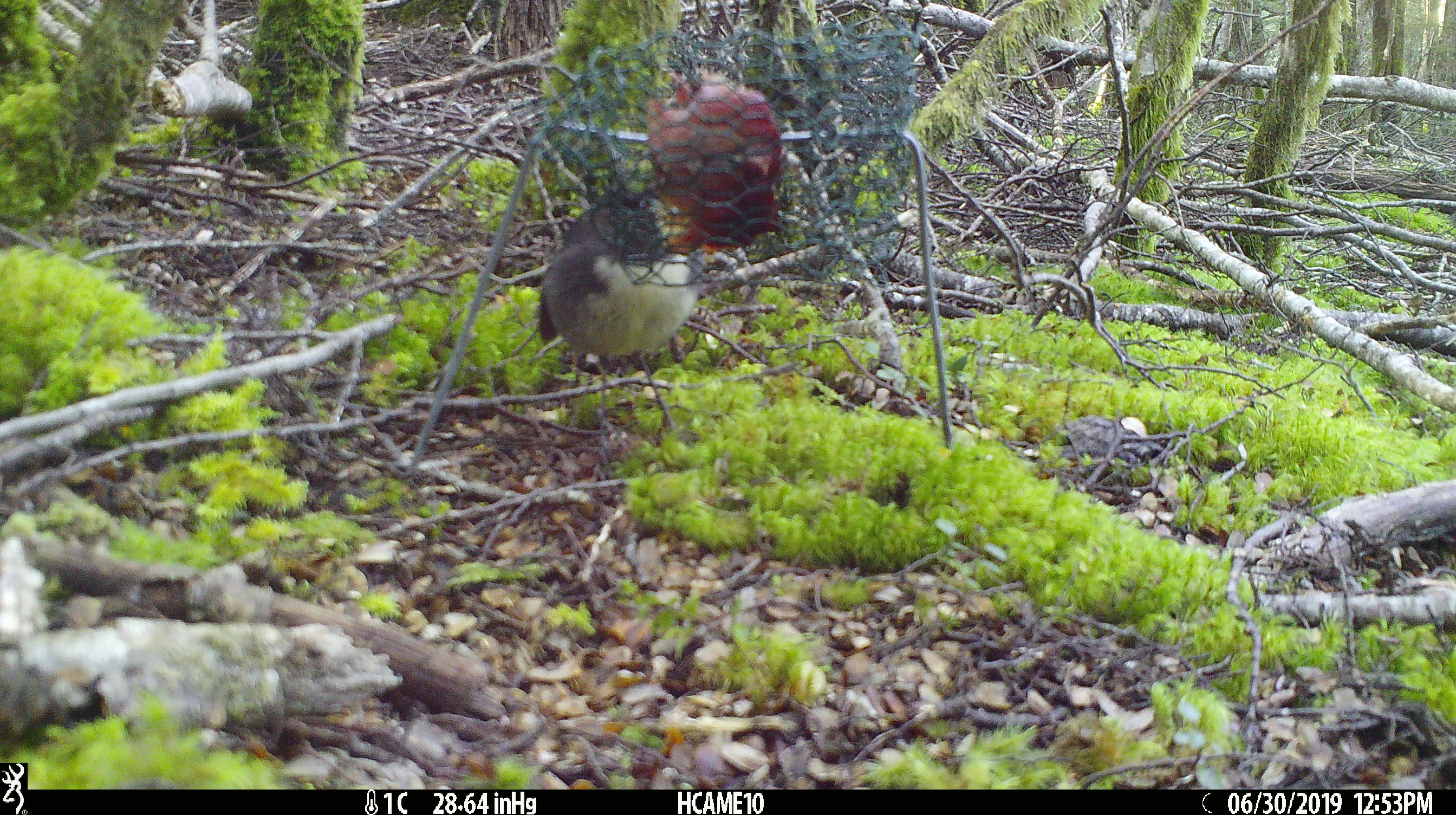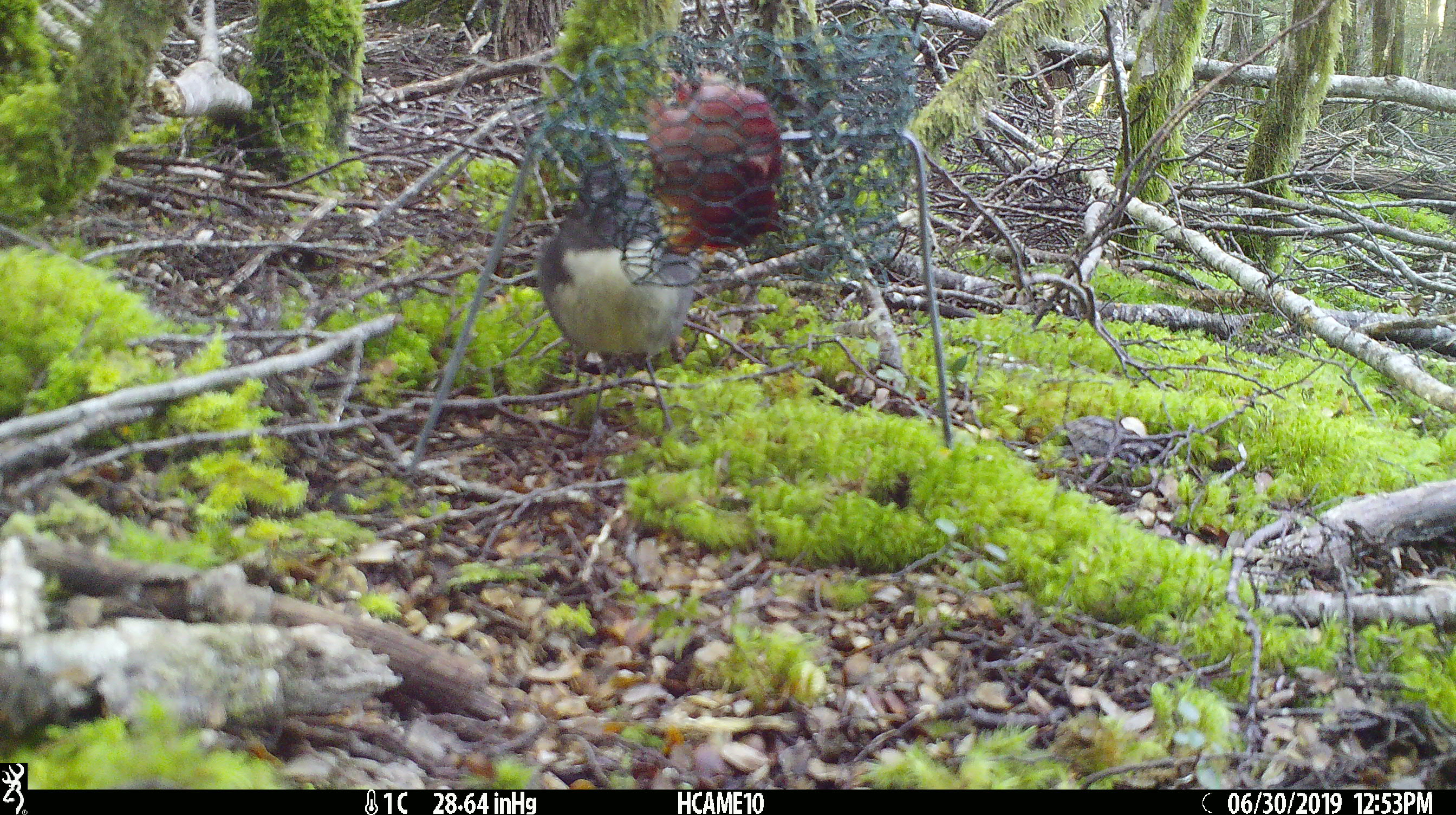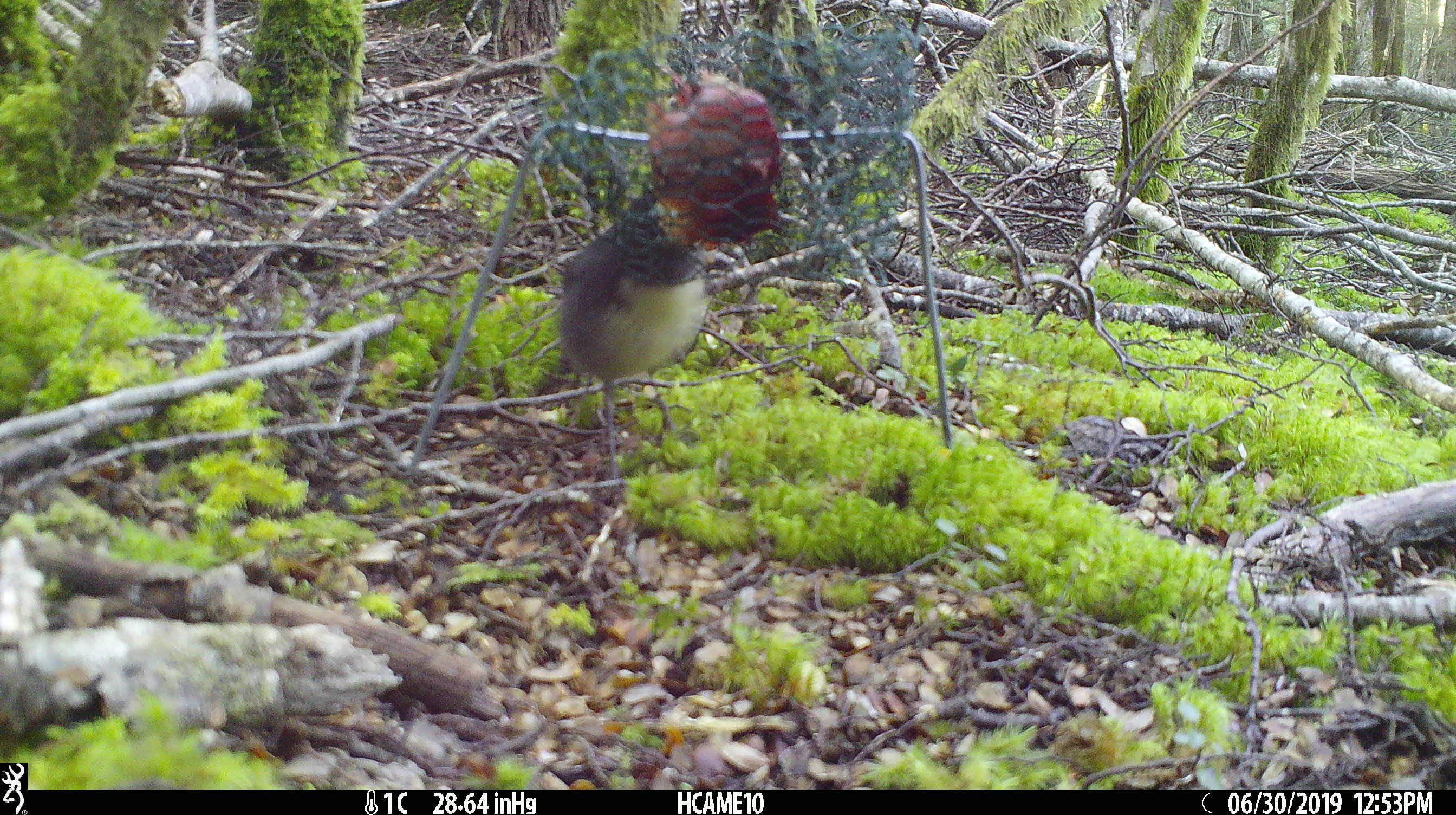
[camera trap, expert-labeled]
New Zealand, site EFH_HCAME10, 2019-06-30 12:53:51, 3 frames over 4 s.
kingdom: Animalia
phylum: Chordata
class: Aves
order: Passeriformes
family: Petroicidae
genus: Petroica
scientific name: Petroica australis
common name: new zealand robin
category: robin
Robin (new zealand robin) (Petroica australis).